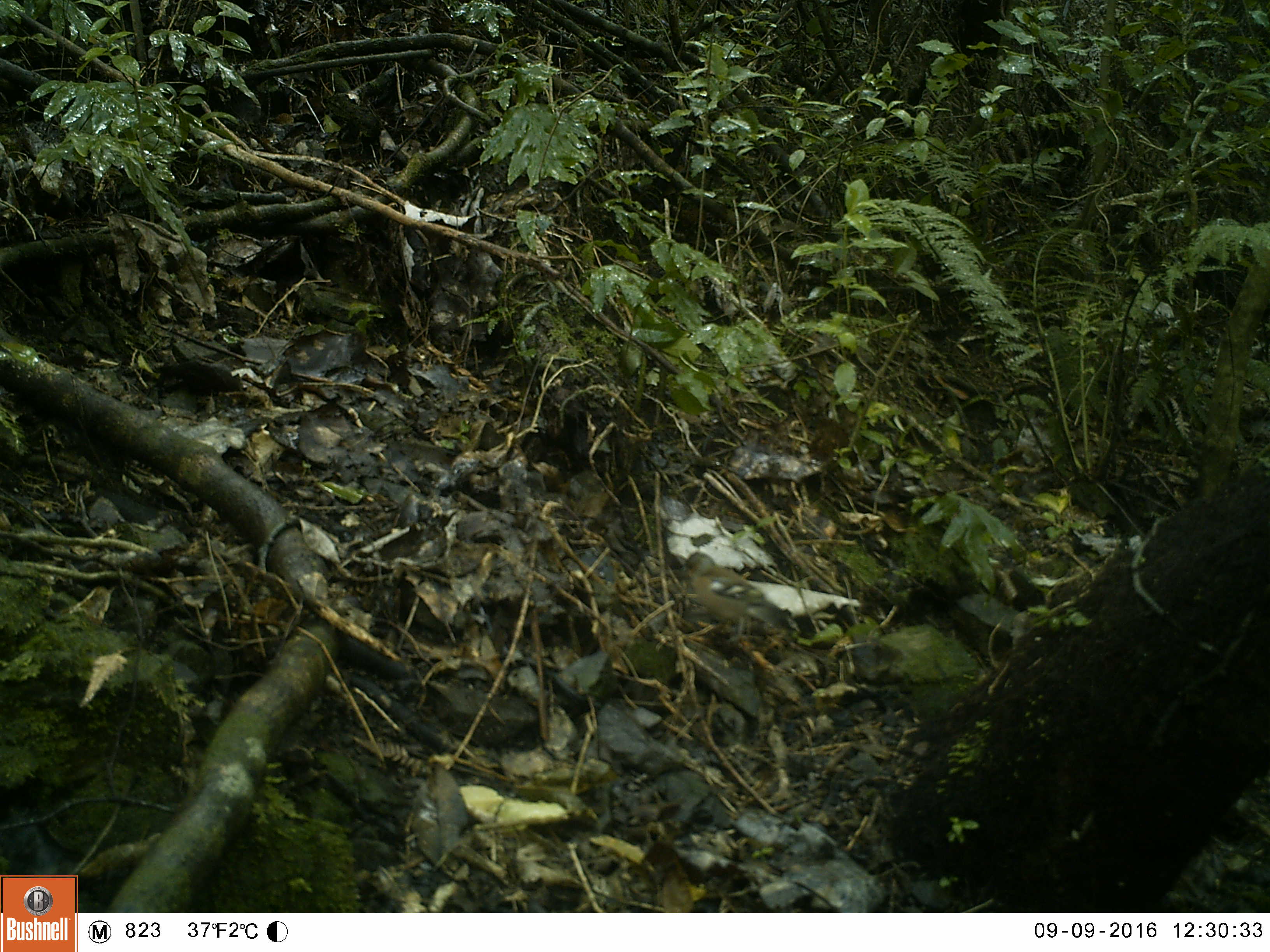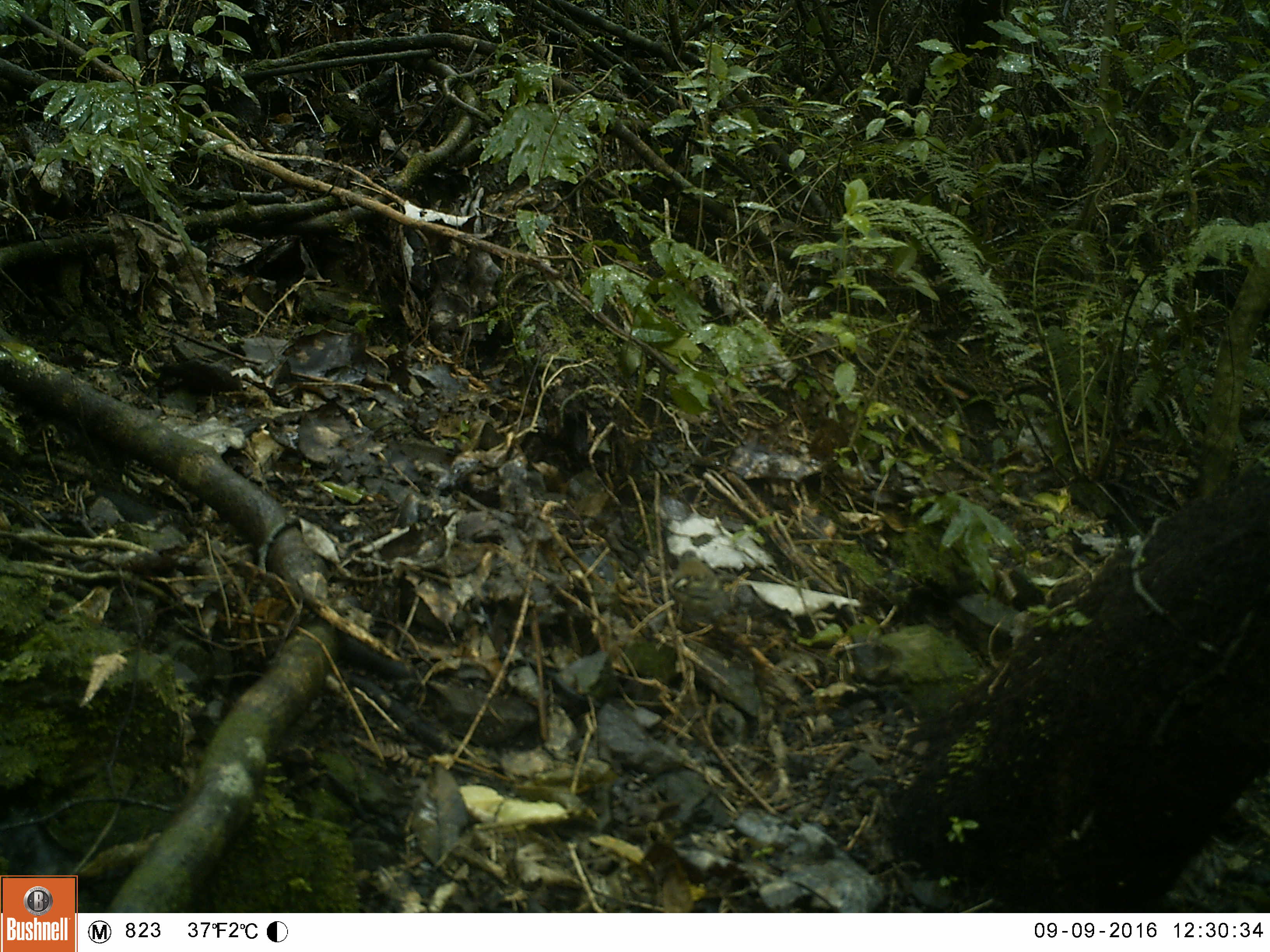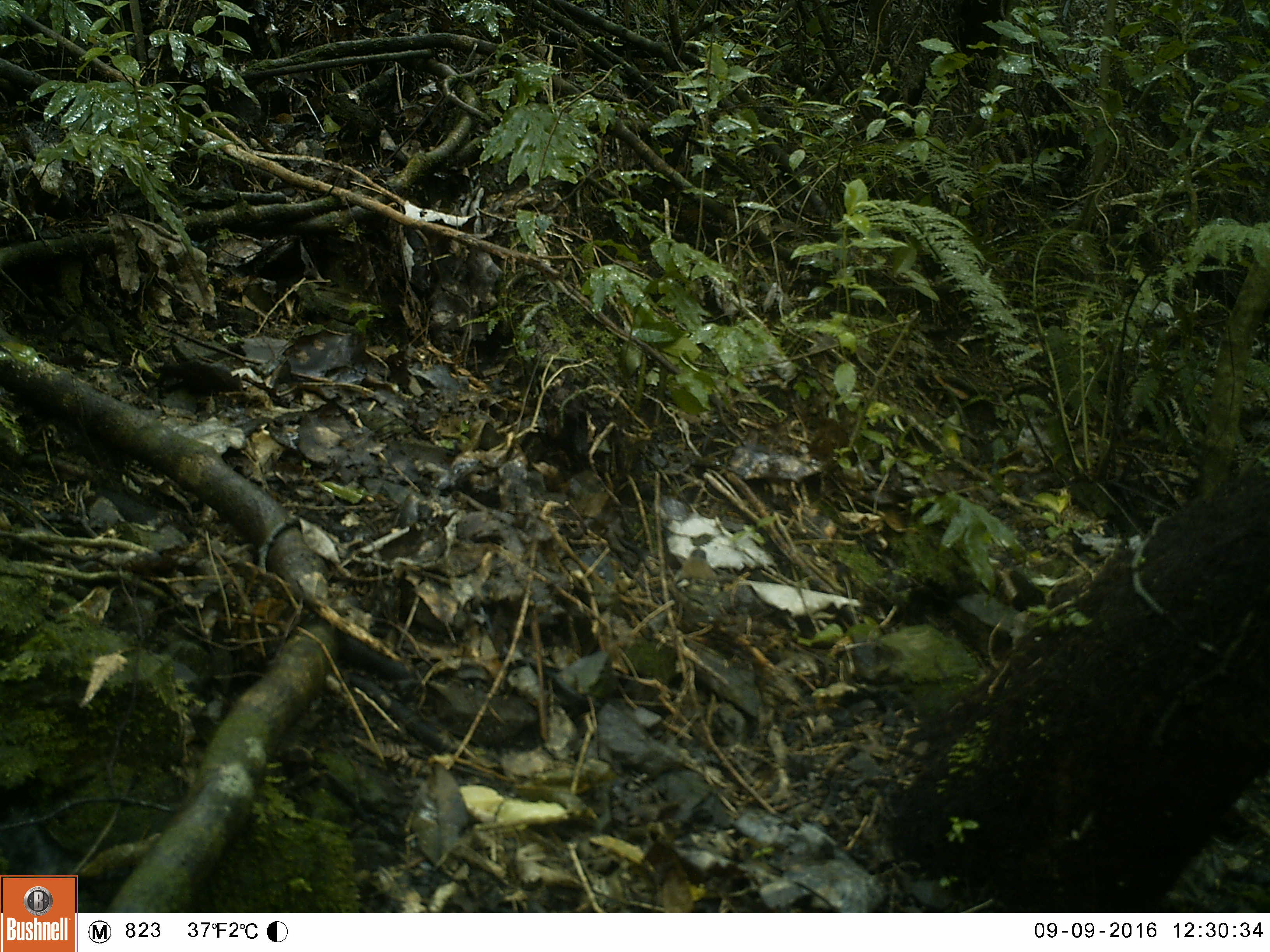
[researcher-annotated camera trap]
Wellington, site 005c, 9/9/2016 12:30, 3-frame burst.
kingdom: Animalia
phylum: Chordata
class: Aves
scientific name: Aves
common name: bird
Bird (Aves).